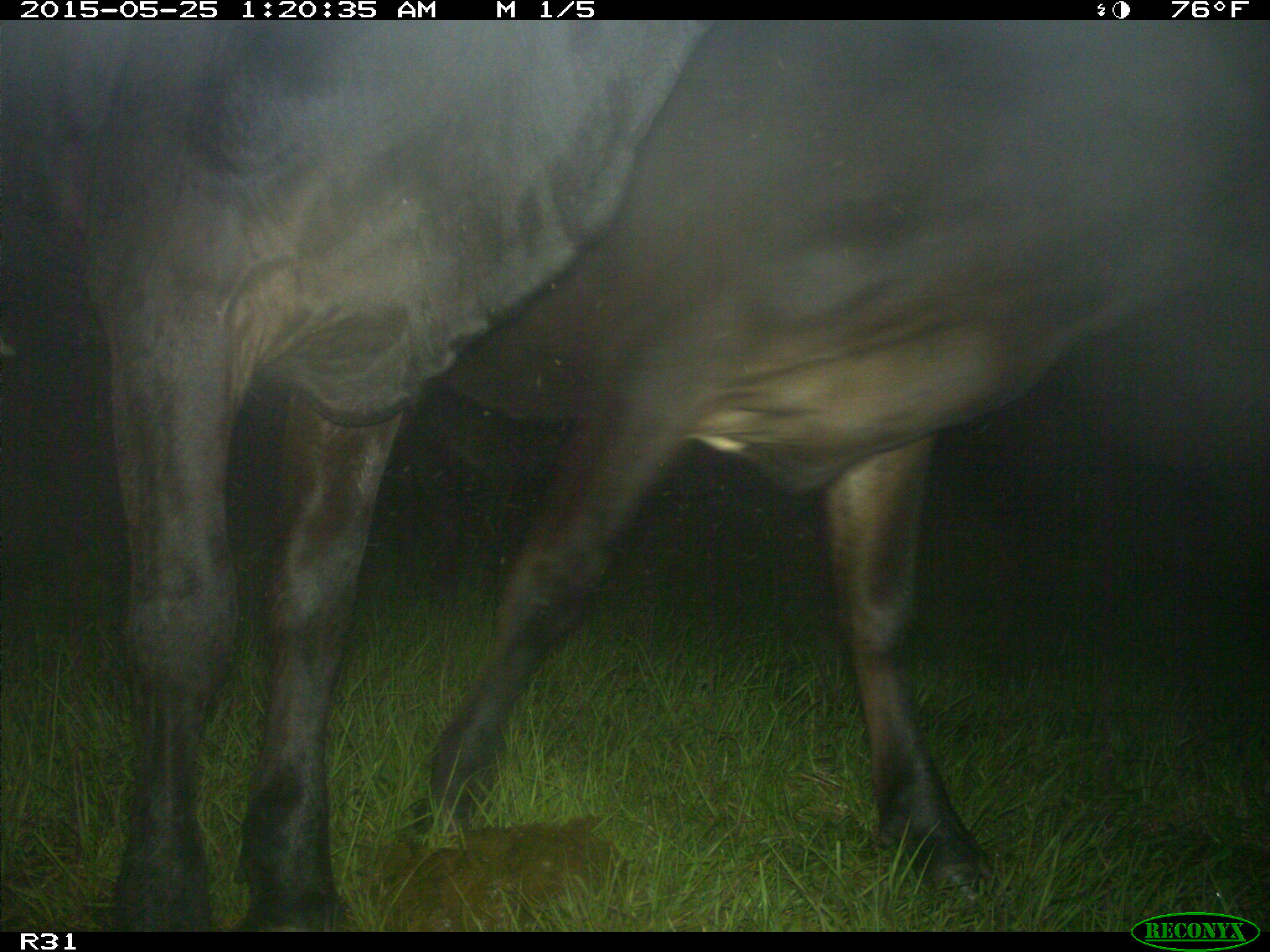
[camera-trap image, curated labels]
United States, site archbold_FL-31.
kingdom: Animalia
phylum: Chordata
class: Mammalia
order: Artiodactyla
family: Bovidae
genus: Bos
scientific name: Bos taurus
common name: domestic cow